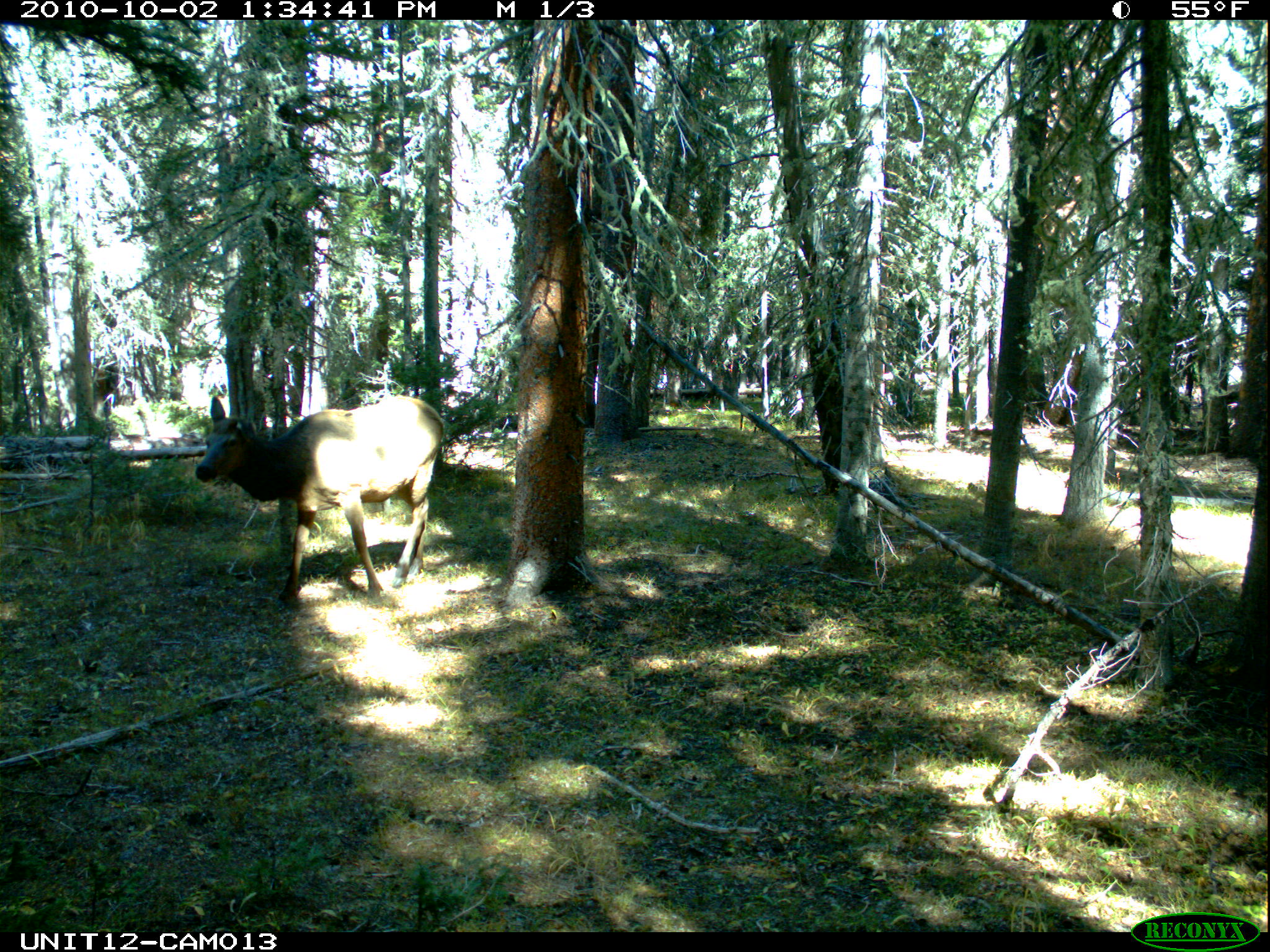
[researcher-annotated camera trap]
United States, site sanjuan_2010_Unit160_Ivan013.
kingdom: Animalia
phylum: Chordata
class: Mammalia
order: Artiodactyla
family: Cervidae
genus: Cervus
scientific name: Cervus elaphus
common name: red deer